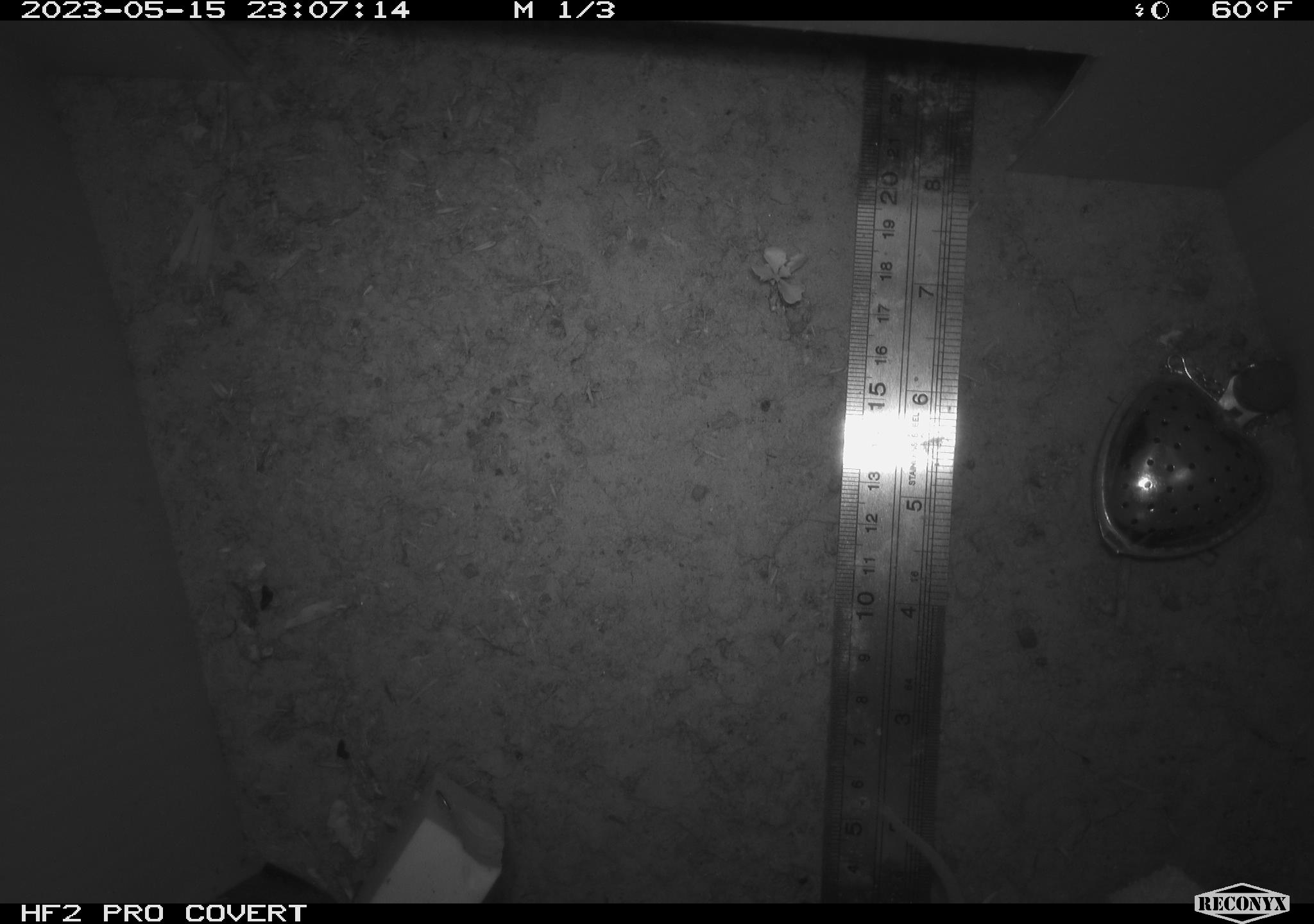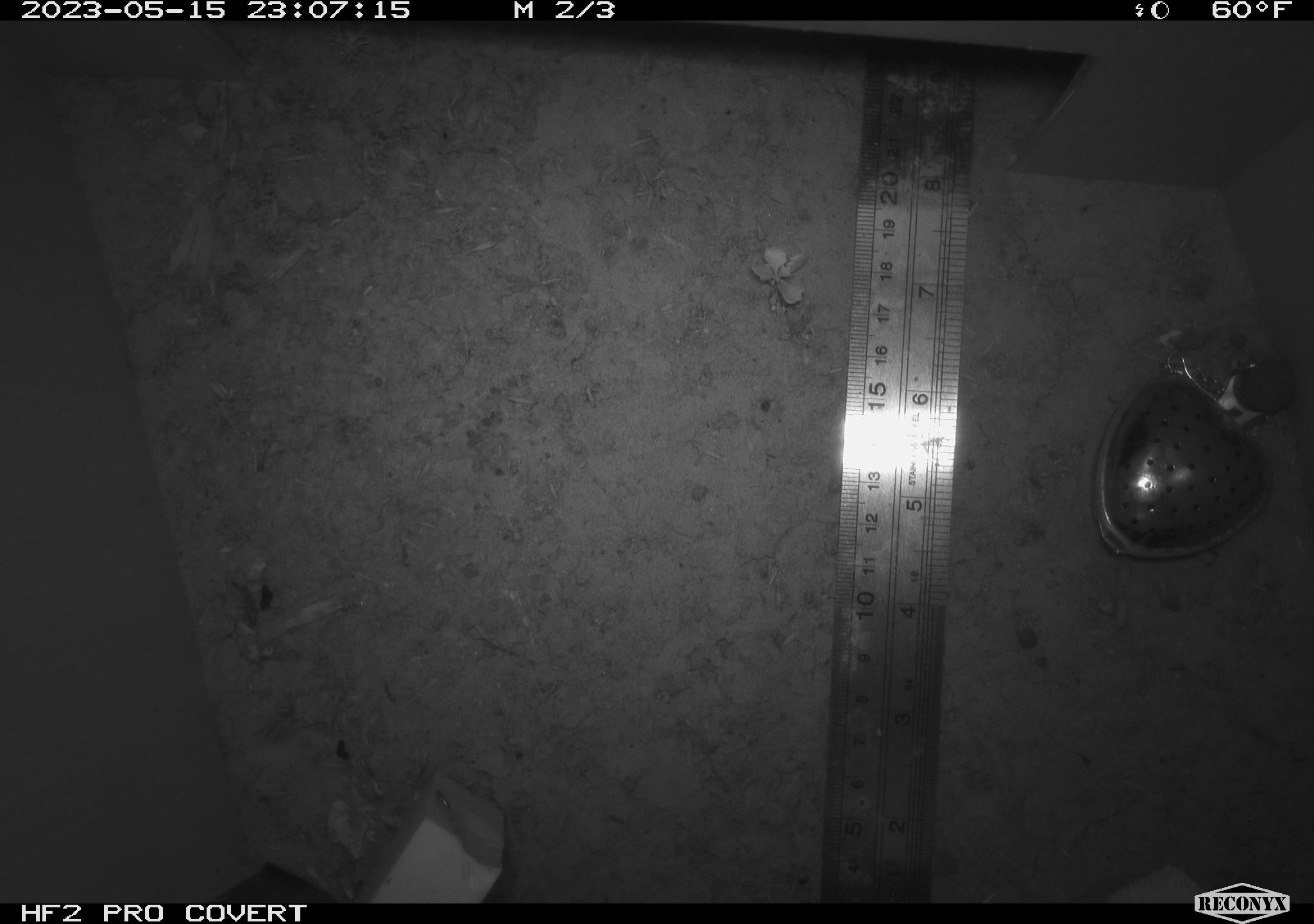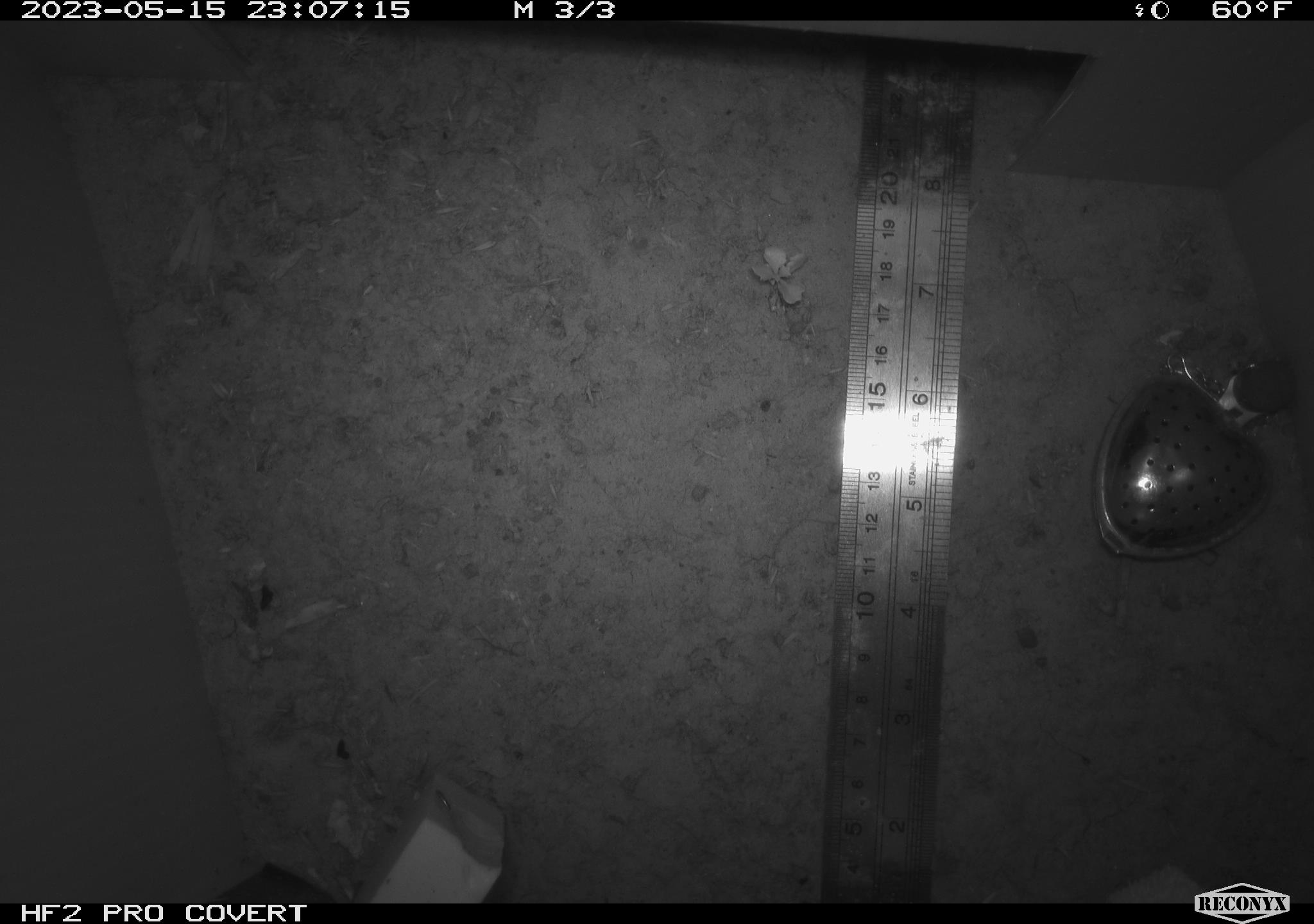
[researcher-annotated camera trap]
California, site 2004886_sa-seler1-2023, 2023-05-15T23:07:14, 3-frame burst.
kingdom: Animalia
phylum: Chordata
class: Mammalia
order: Rodentia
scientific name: Rodentia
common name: mouse species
Mouse species (Rodentia).